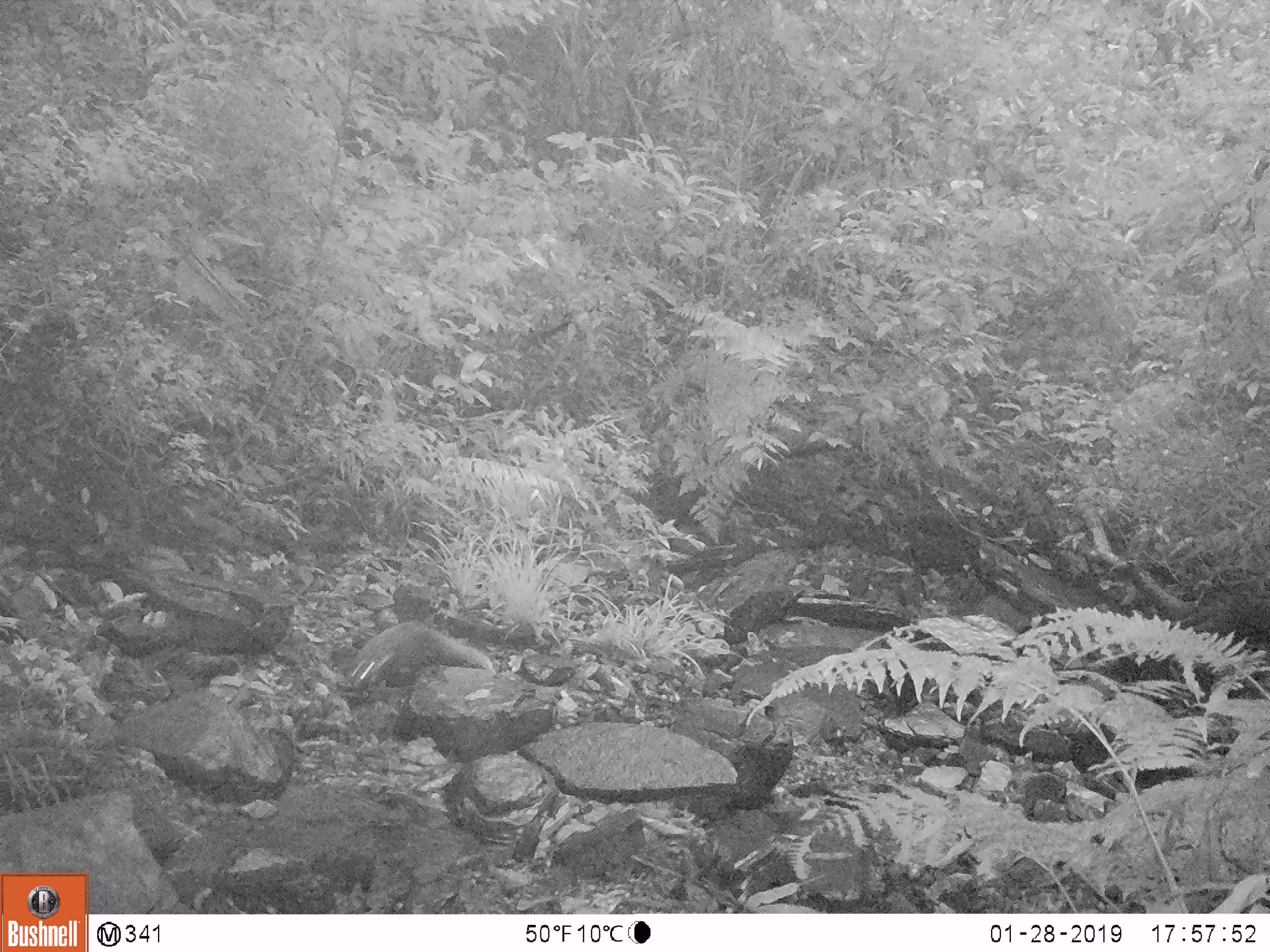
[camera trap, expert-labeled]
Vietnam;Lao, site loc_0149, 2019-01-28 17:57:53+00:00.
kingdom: Animalia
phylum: Chordata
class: Mammalia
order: Carnivora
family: Herpestidae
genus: Urva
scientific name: Urva urva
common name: crab-eating mongoose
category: crab eating mongoose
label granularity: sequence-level